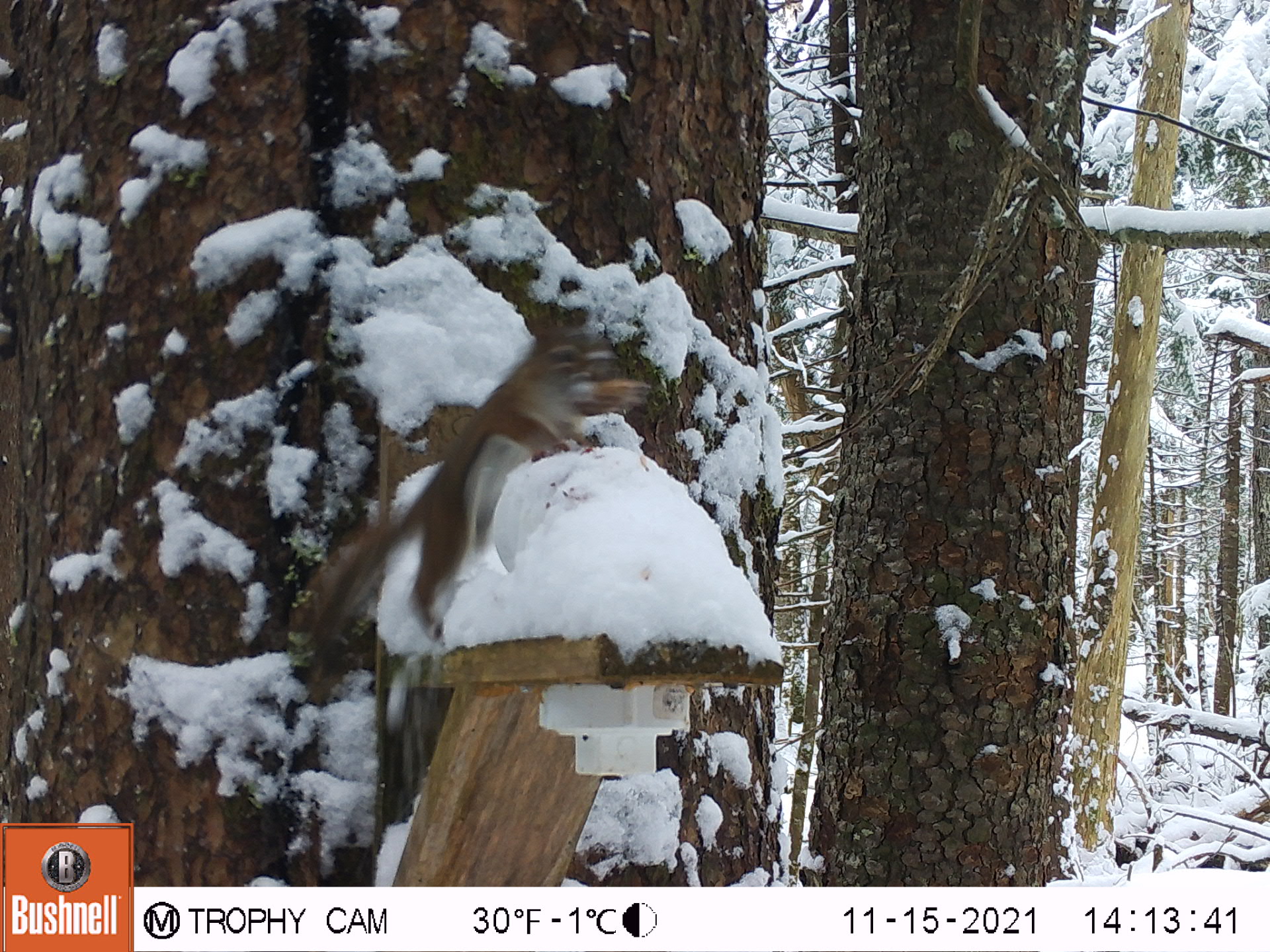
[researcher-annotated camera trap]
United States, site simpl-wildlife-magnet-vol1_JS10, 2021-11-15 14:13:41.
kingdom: Animalia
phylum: Chordata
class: Mammalia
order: Rodentia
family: Sciuridae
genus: Tamiasciurus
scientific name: Tamiasciurus hudsonicus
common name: red squirrel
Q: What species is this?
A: Red squirrel (Tamiasciurus hudsonicus).